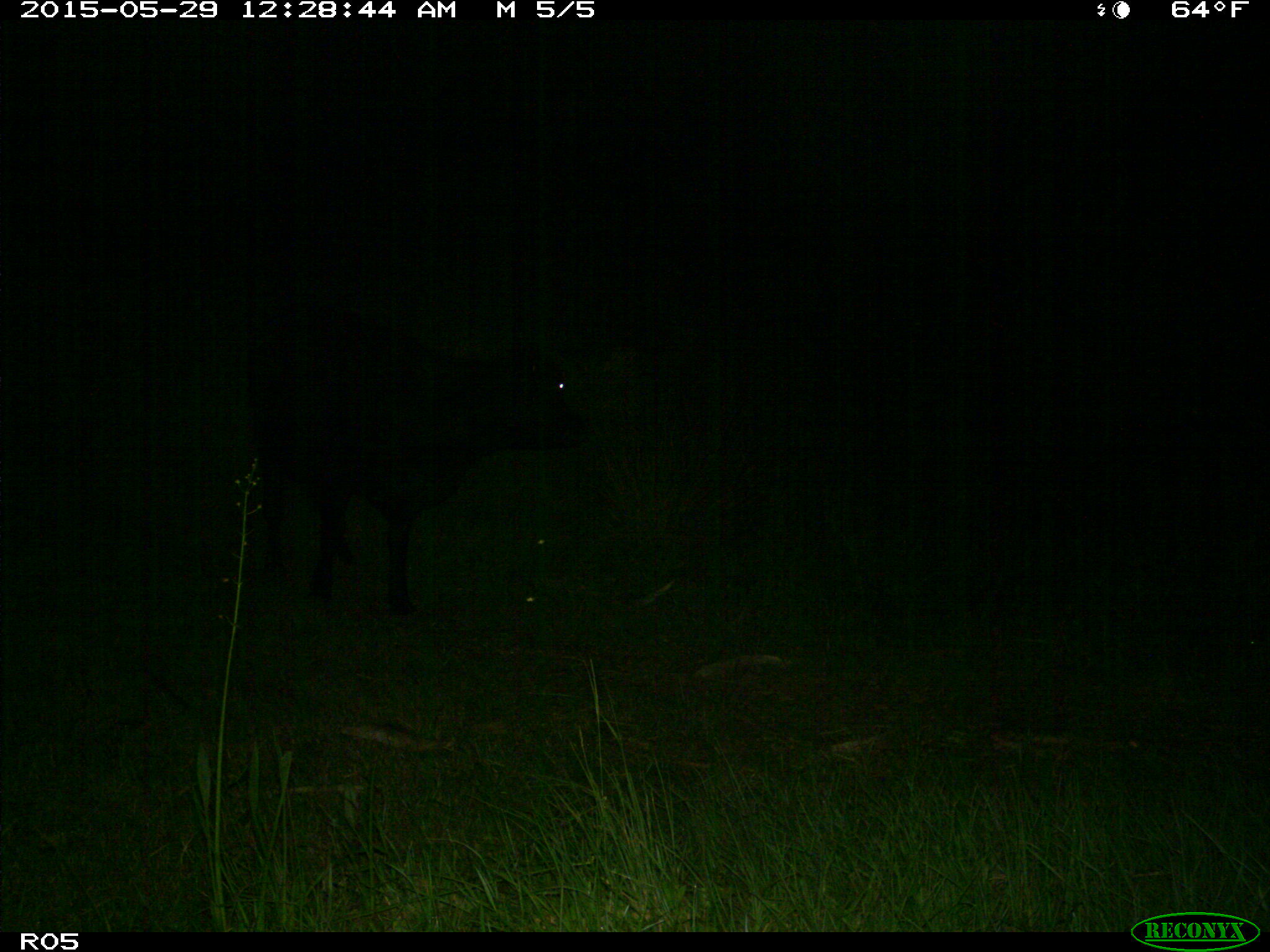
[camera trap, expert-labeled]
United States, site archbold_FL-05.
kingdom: Animalia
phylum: Chordata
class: Mammalia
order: Artiodactyla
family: Bovidae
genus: Bos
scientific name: Bos taurus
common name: domestic cow